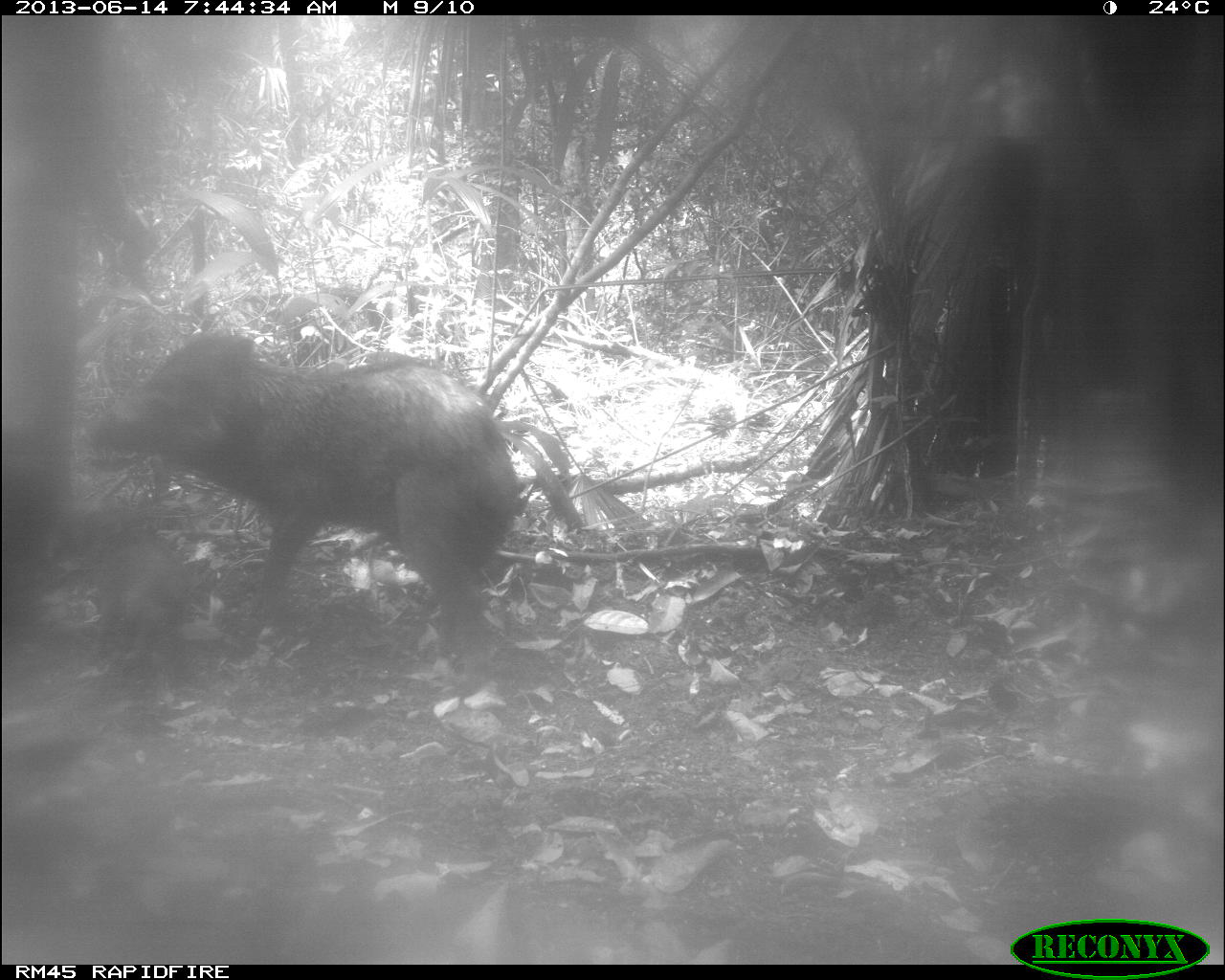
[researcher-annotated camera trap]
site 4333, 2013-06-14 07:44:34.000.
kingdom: Animalia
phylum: Chordata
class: Mammalia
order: Artiodactyla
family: Tayassuidae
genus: Tayassu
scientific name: Tayassu pecari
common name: white-lipped peccary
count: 3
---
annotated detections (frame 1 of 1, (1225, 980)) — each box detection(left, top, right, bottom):
tayassu pecari: detection(87, 335, 527, 674); detection(87, 527, 214, 673)